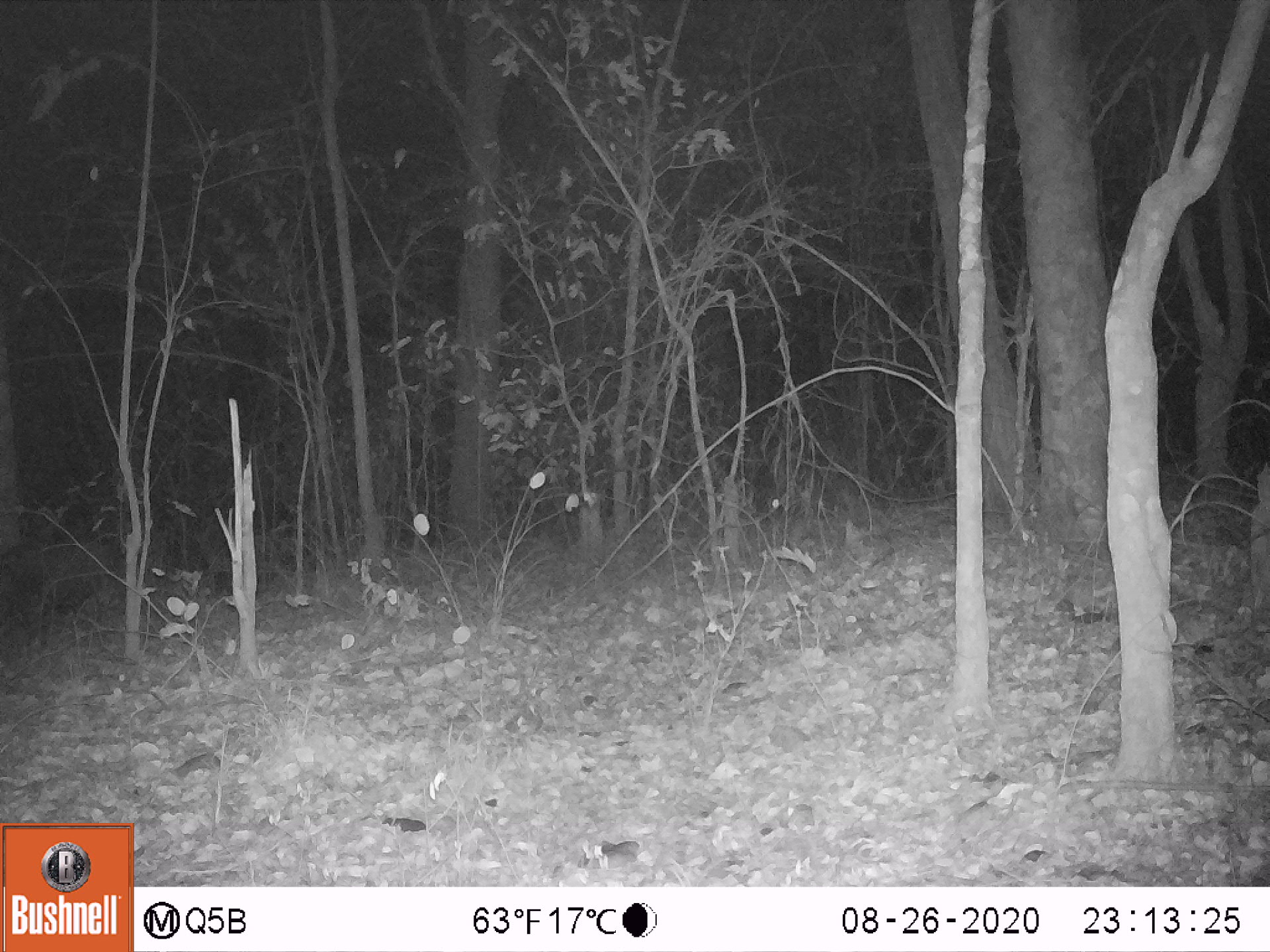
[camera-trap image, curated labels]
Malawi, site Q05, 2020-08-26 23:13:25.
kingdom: Animalia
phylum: Chordata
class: Mammalia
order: Artiodactyla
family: Suidae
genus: Potamochoerus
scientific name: Potamochoerus larvatus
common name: bushpig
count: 1